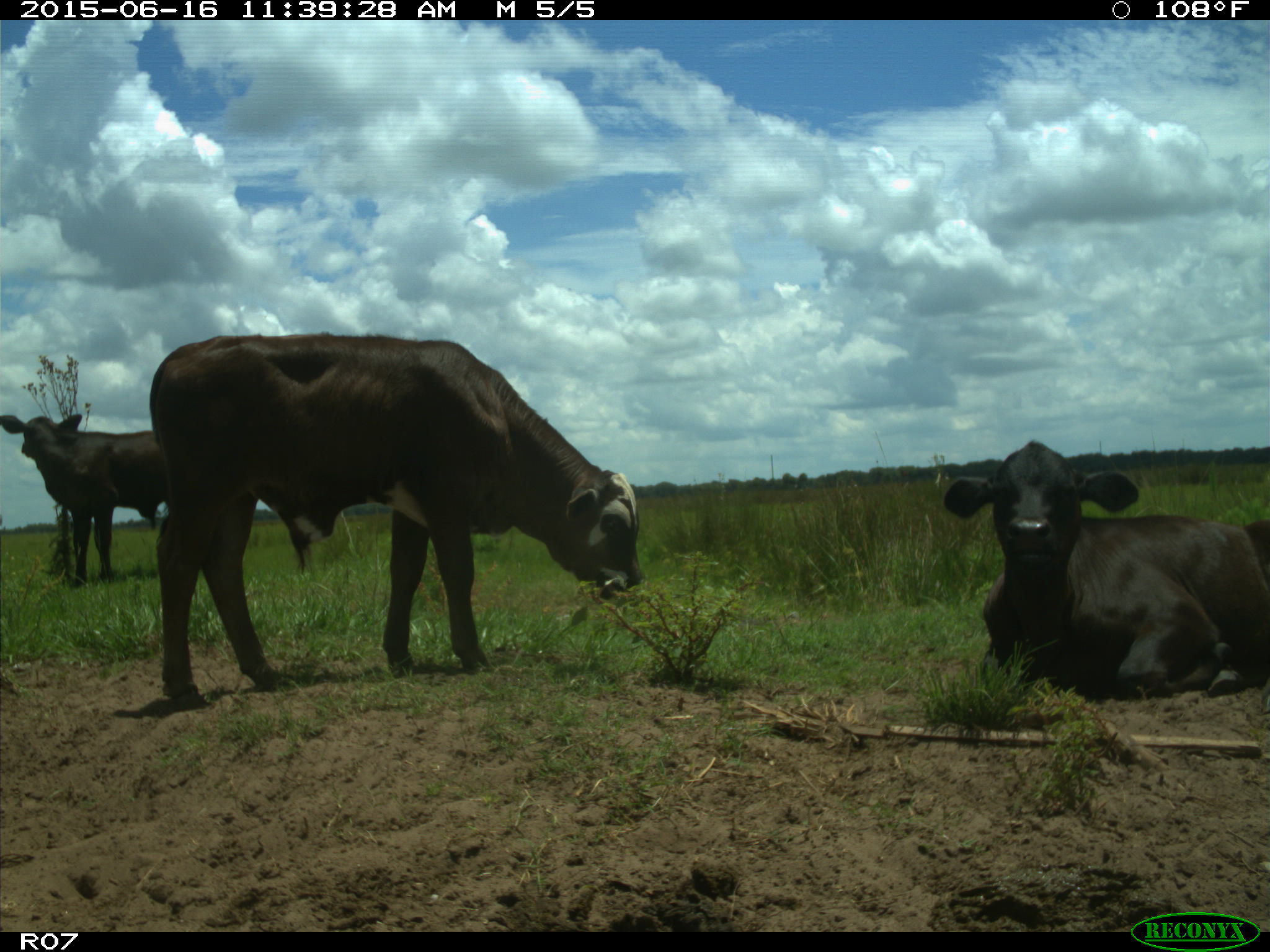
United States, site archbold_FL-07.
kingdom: Animalia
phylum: Chordata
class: Mammalia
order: Artiodactyla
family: Bovidae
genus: Bos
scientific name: Bos taurus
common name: domestic cow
Bos taurus (domestic cow).